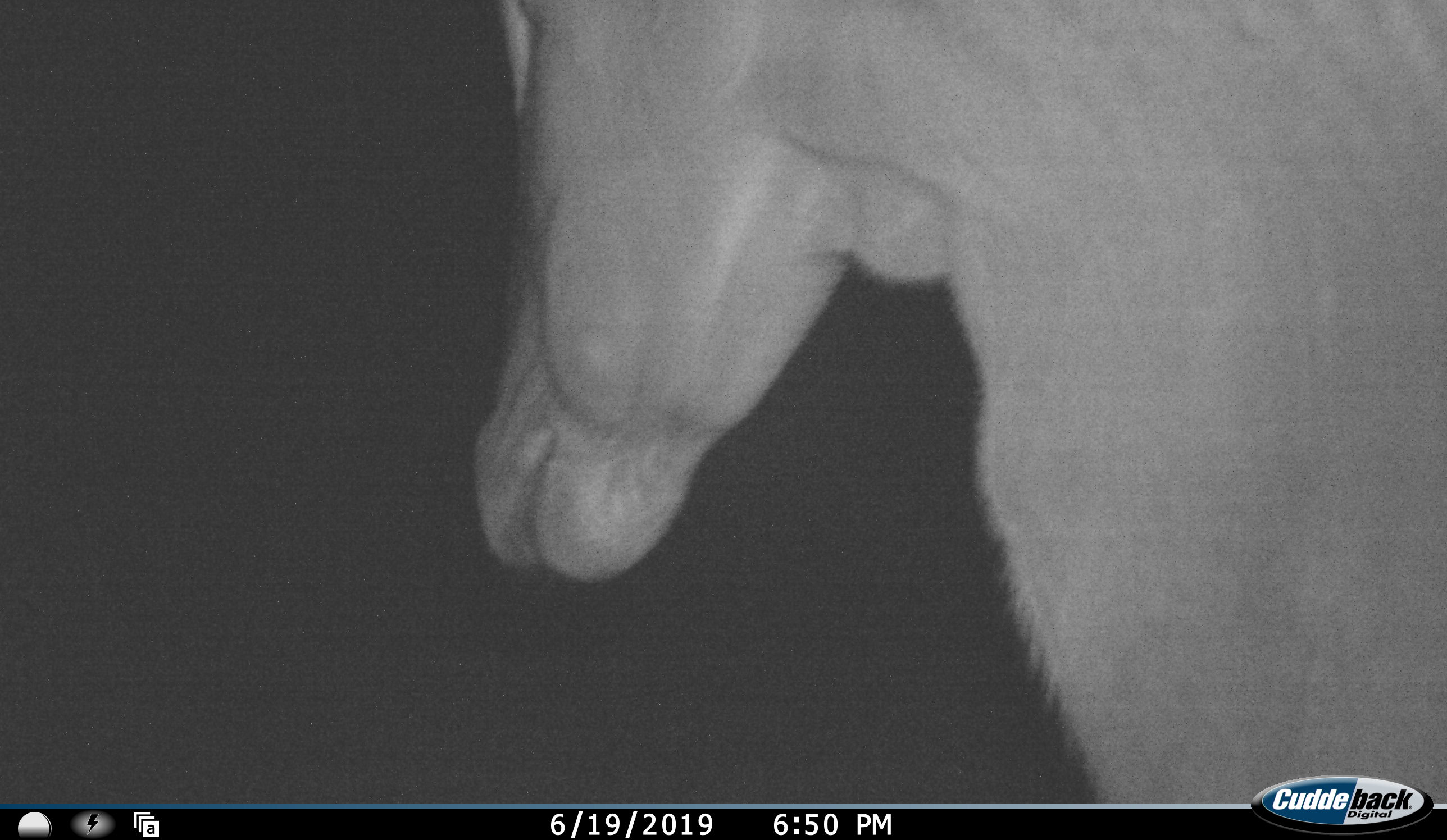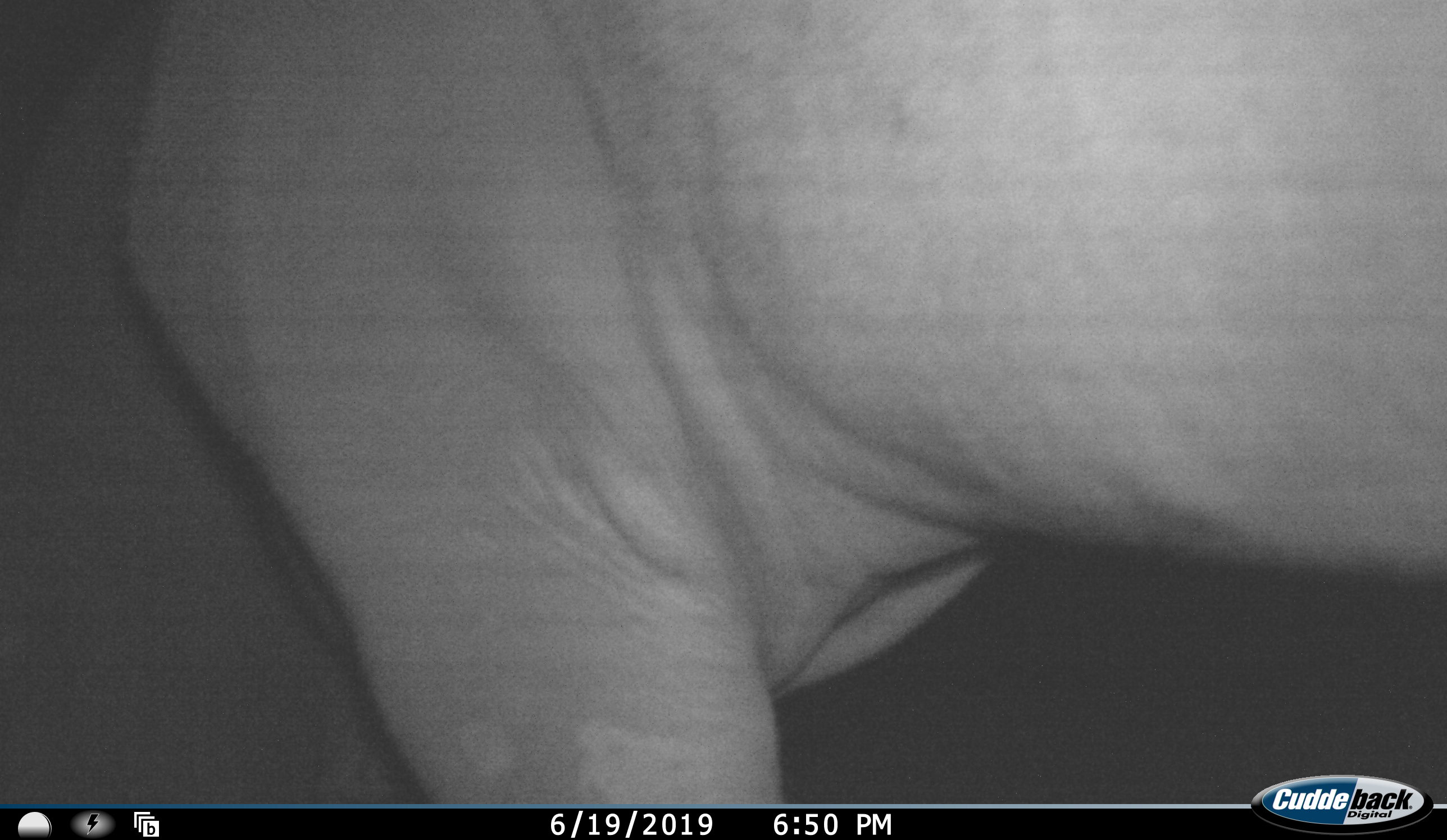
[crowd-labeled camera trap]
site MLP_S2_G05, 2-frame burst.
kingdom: Animalia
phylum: Chordata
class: Mammalia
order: Artiodactyla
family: Bovidae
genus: Tragelaphus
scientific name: Tragelaphus oryx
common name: eland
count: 1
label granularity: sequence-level